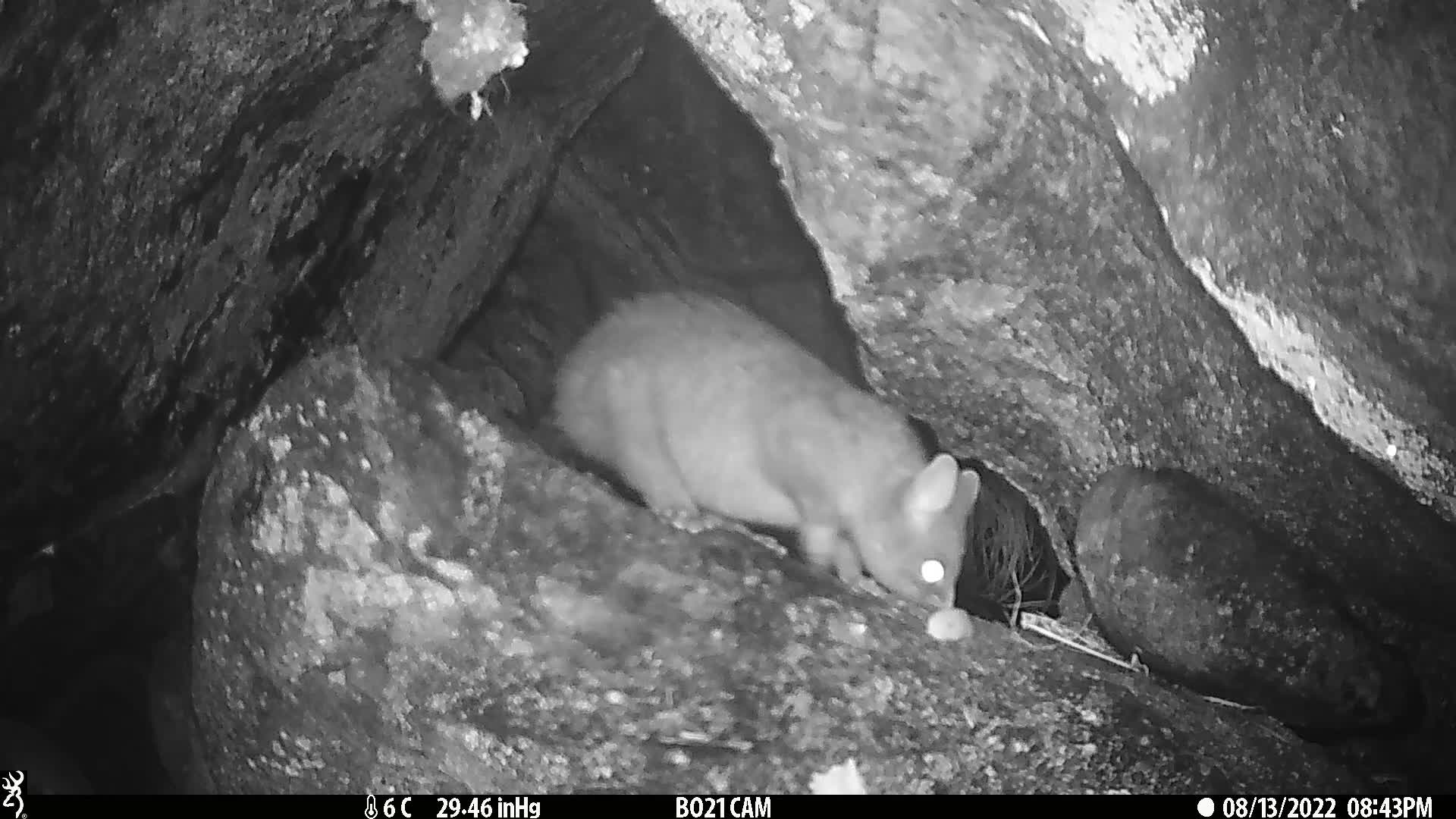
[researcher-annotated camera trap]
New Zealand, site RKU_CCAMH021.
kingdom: Animalia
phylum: Chordata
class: Mammalia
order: Diprotodontia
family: Phalangeridae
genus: Trichosurus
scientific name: Trichosurus vulpecula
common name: common brushtail possum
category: possum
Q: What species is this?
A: Possum (common brushtail possum) (Trichosurus vulpecula).